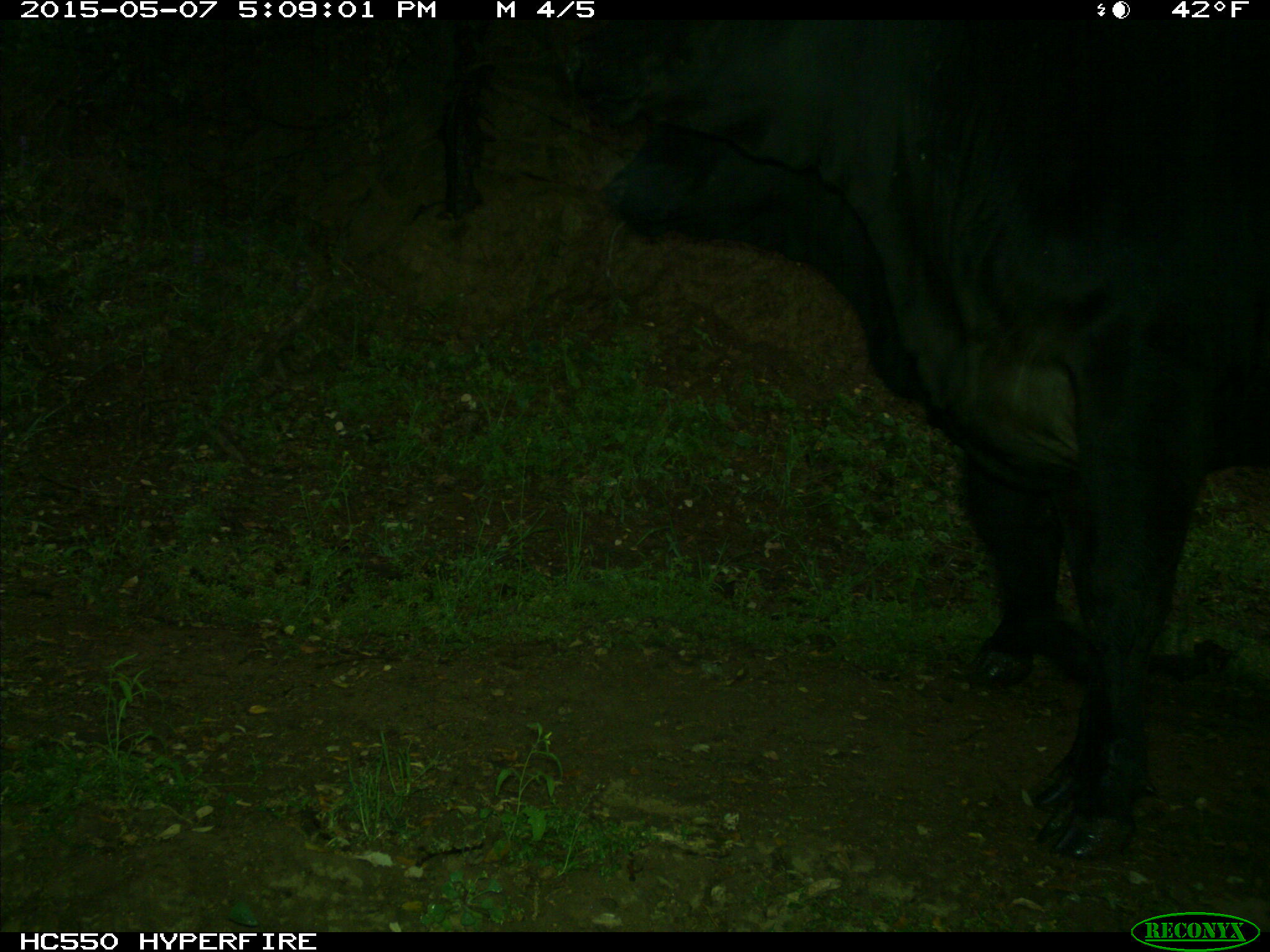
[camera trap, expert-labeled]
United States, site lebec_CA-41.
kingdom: Animalia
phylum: Chordata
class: Mammalia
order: Artiodactyla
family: Bovidae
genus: Bos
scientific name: Bos taurus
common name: domestic cow